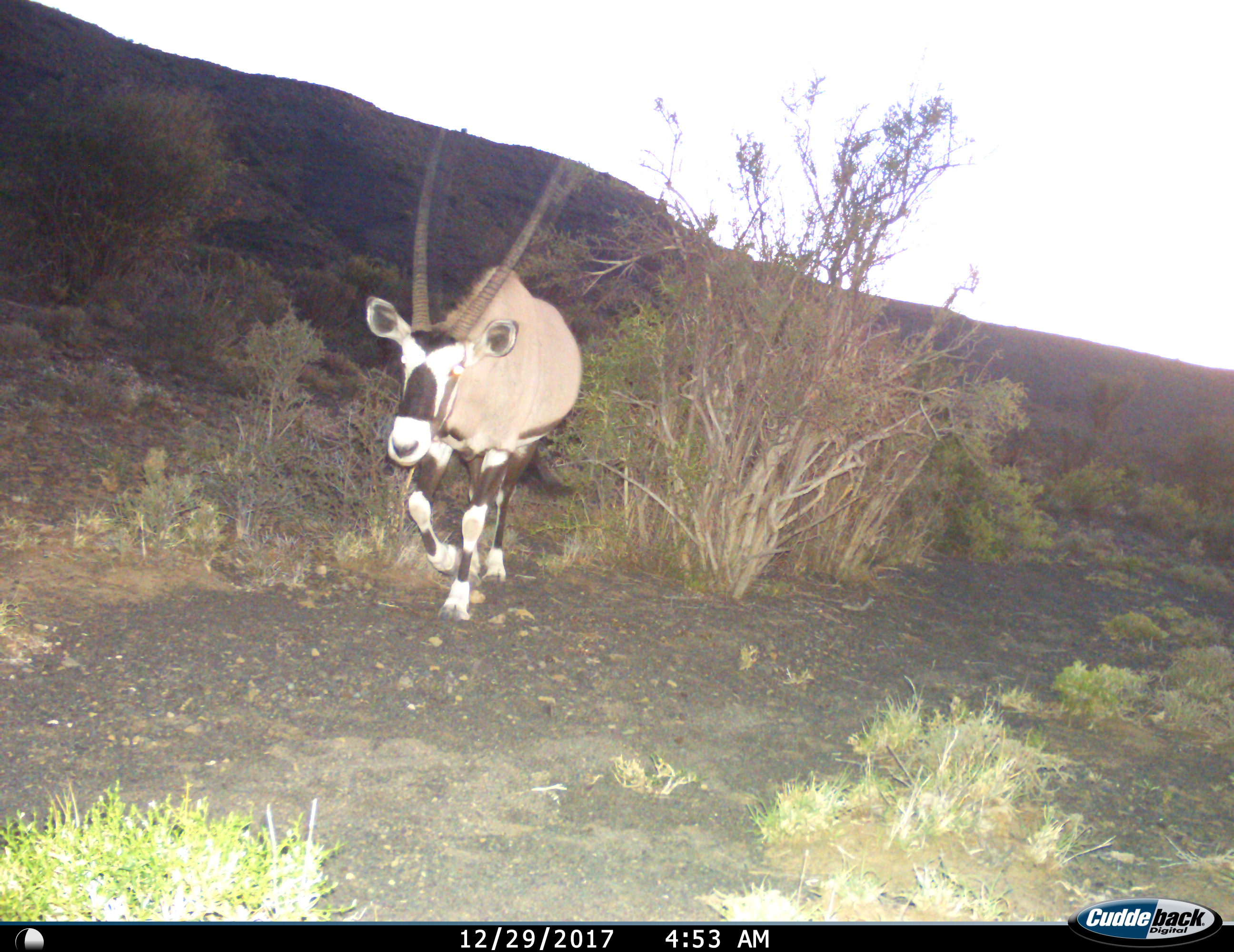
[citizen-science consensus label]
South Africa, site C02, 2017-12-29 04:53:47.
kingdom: Animalia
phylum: Chordata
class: Mammalia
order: Artiodactyla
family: Bovidae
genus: Oryx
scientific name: Oryx gazella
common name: gemsbok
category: gemsbokoryx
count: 1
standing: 0%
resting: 0%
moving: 100%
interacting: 0%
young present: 0%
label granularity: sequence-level